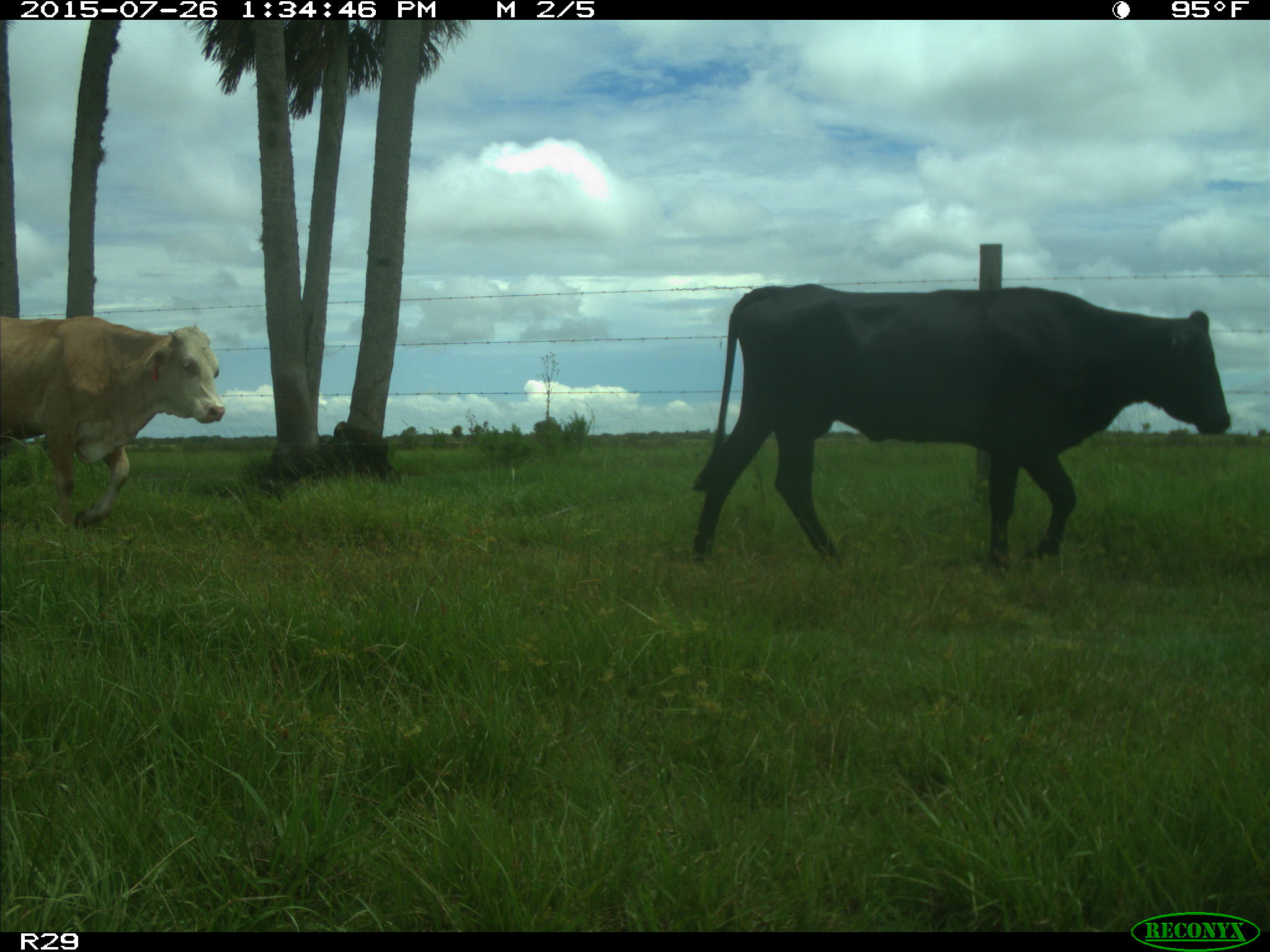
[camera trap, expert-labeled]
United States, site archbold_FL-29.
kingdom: Animalia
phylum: Chordata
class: Mammalia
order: Artiodactyla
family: Bovidae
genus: Bos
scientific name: Bos taurus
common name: domestic cow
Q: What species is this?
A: Bos taurus (domestic cow).